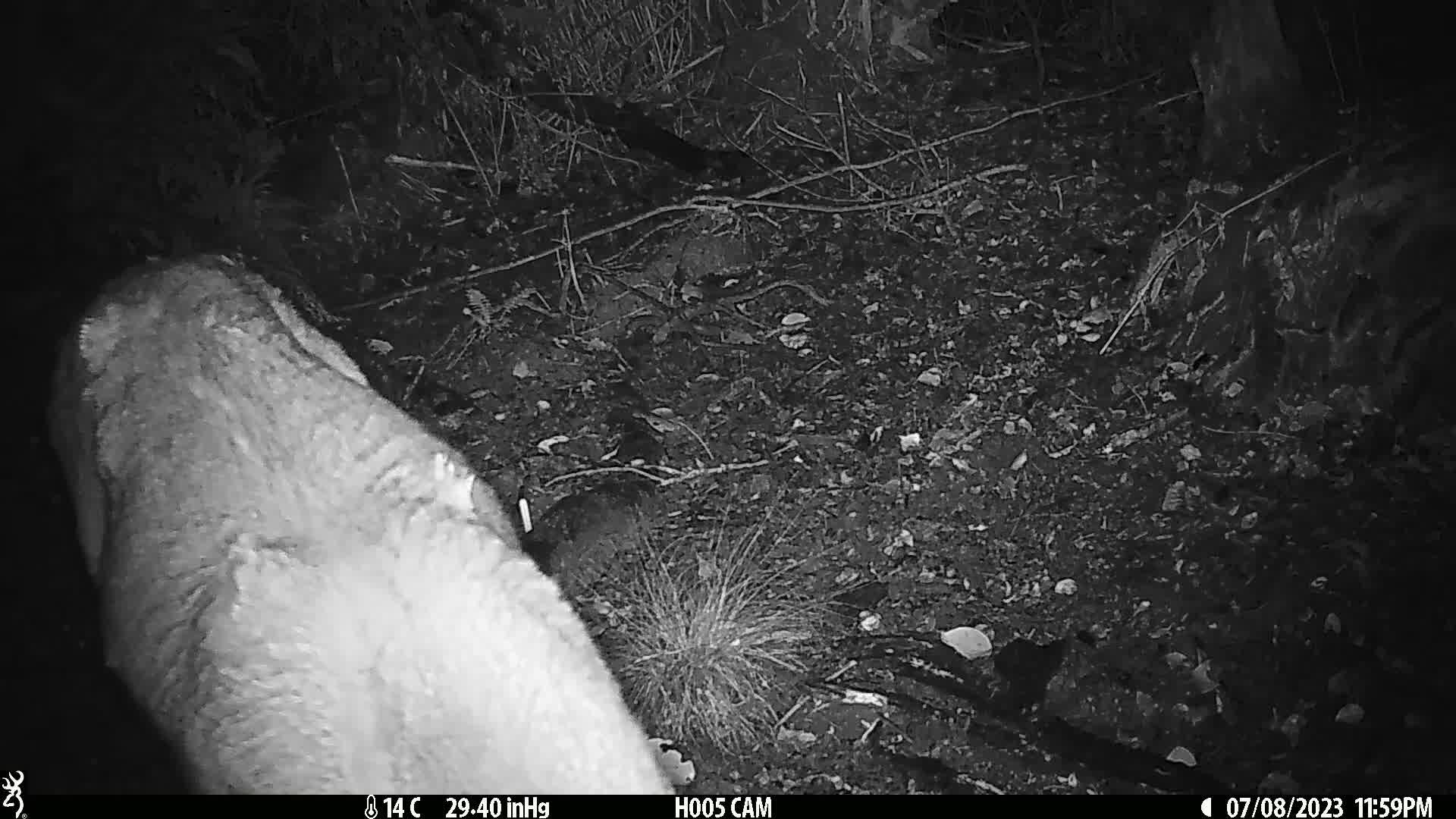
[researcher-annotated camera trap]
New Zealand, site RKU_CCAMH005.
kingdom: Animalia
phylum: Chordata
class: Mammalia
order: Artiodactyla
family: Cervidae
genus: Odocoileus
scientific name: Odocoileus virginianus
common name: white-tailed deer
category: white tailed deer